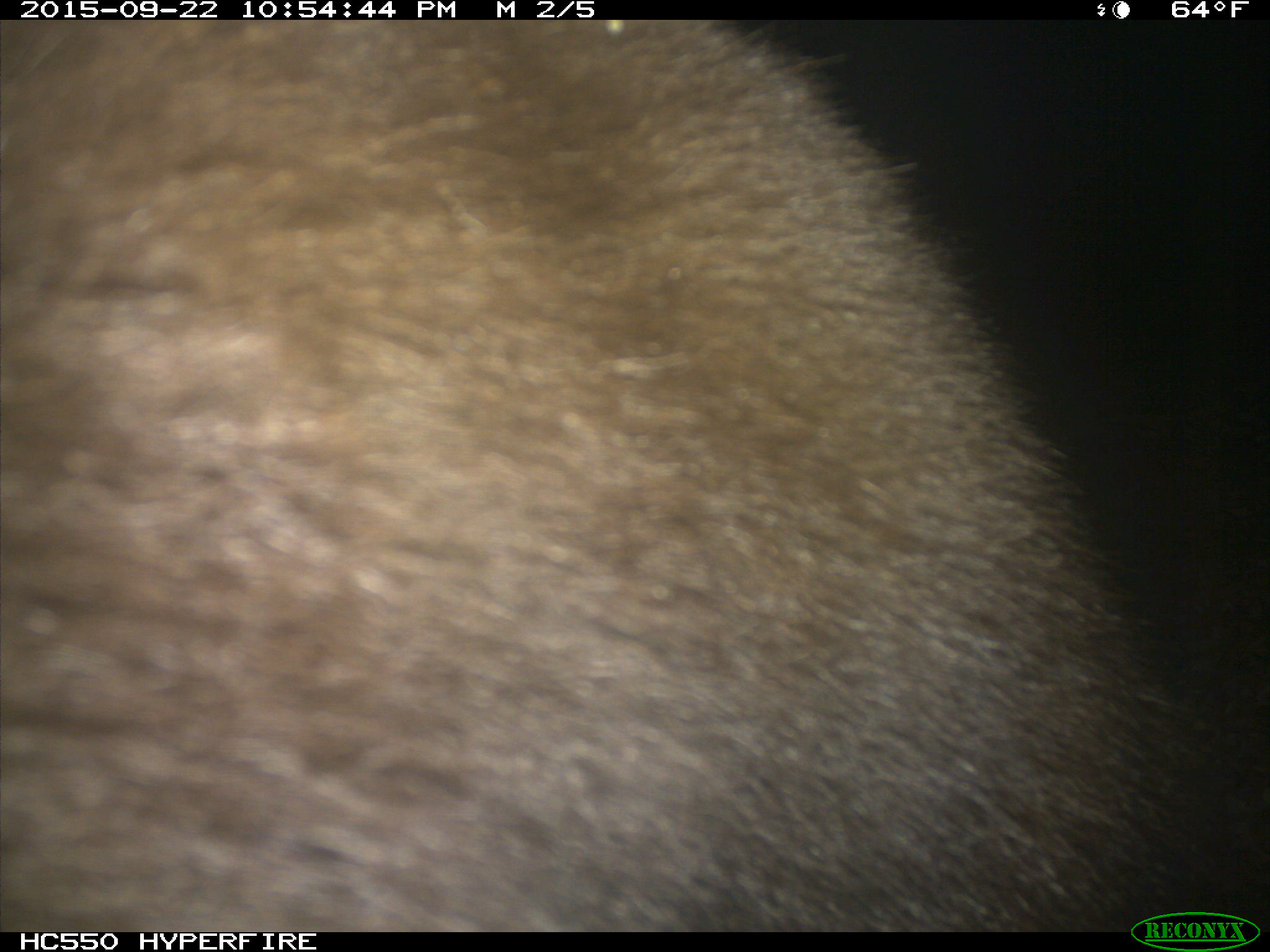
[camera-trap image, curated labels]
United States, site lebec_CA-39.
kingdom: Animalia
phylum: Chordata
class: Mammalia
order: Carnivora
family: Ursidae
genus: Ursus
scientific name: Ursus americanus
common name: american black bear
Ursus americanus (american black bear).